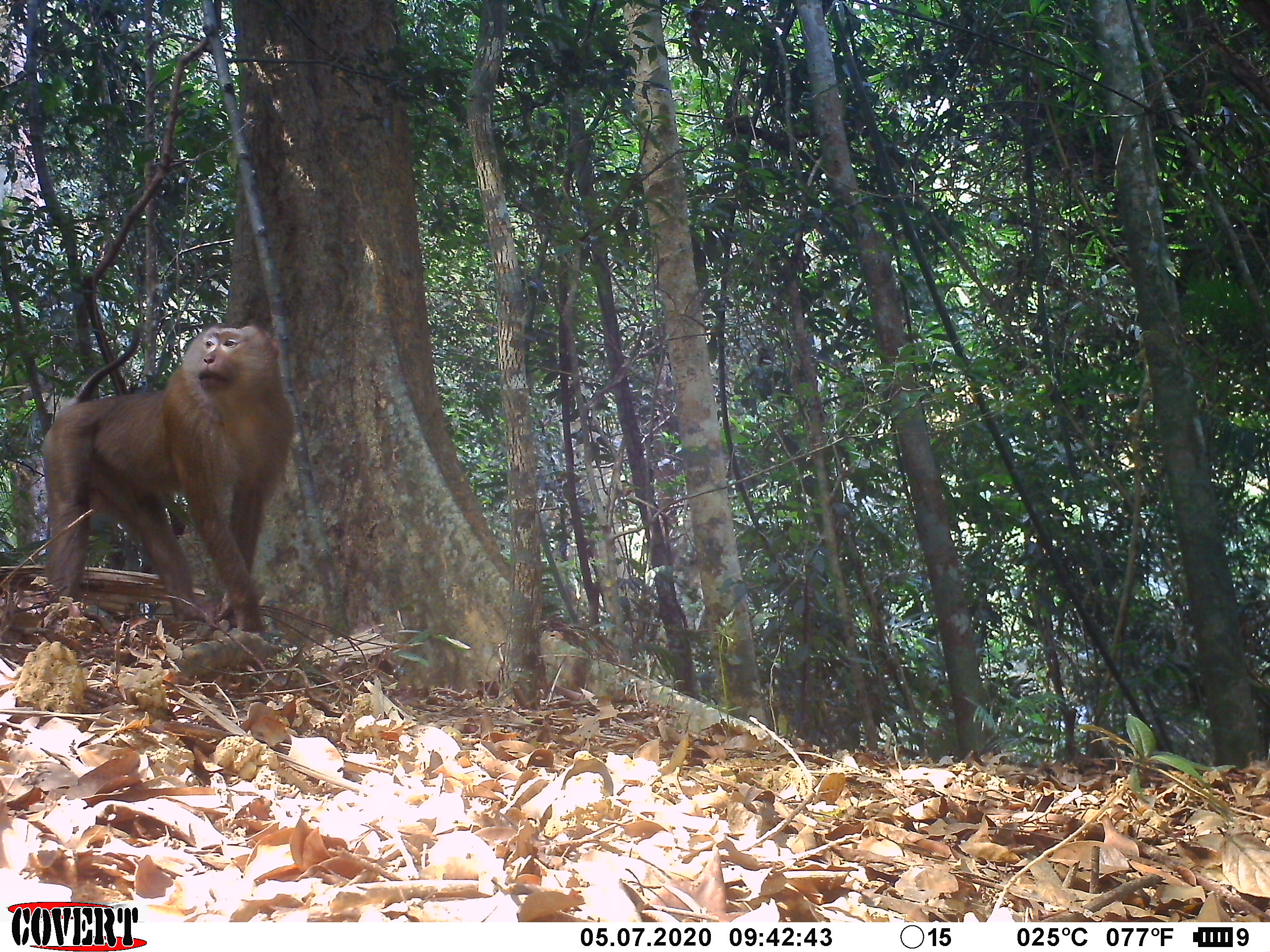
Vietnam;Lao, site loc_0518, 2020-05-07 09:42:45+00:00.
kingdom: Animalia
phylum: Chordata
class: Mammalia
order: Primates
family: Cercopithecidae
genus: Macaca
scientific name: Macaca nemestrina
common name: pig-tailed macaque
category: pig tailed macaque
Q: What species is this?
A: Pig tailed macaque (pig-tailed macaque) (Macaca nemestrina).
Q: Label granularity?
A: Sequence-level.